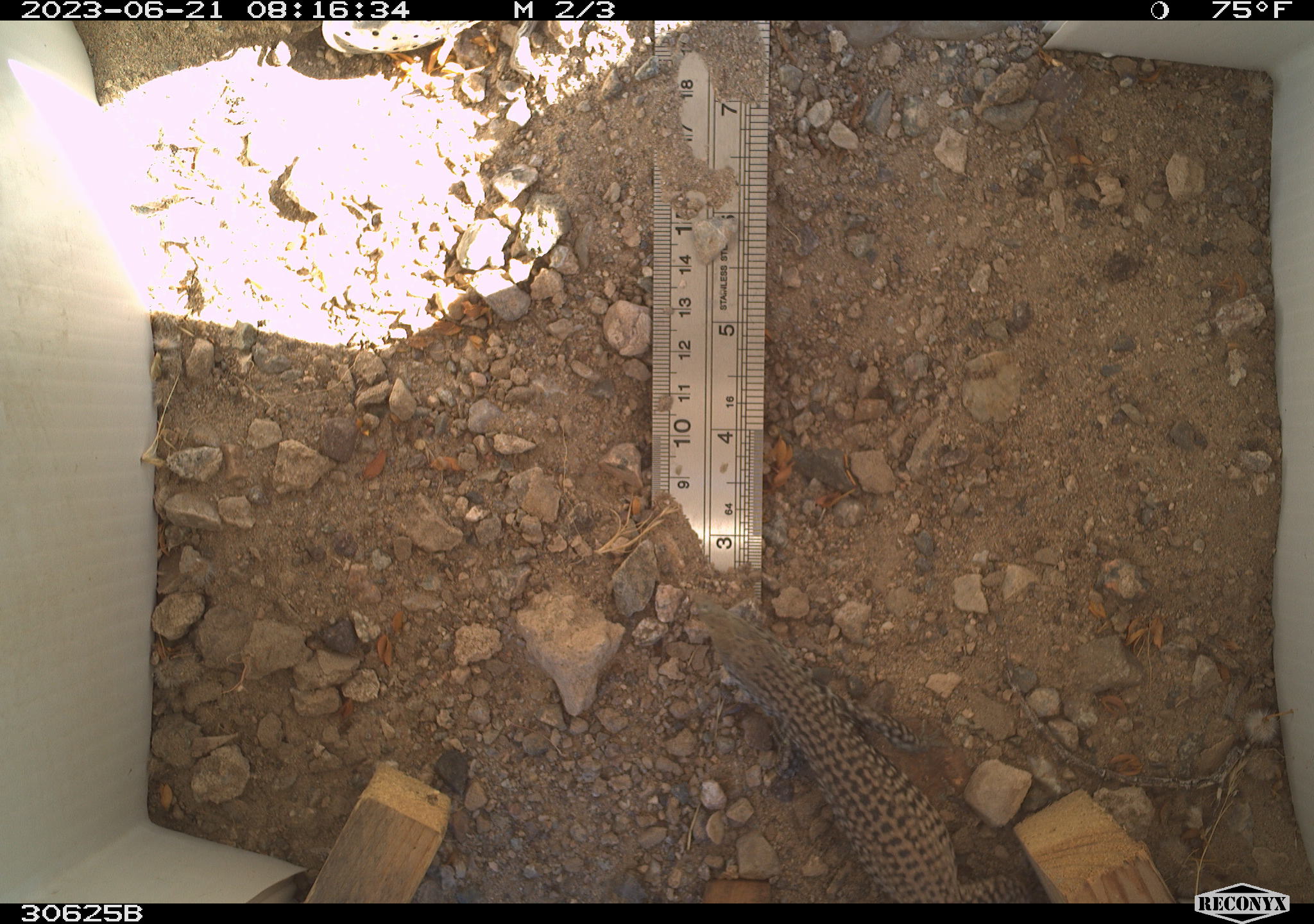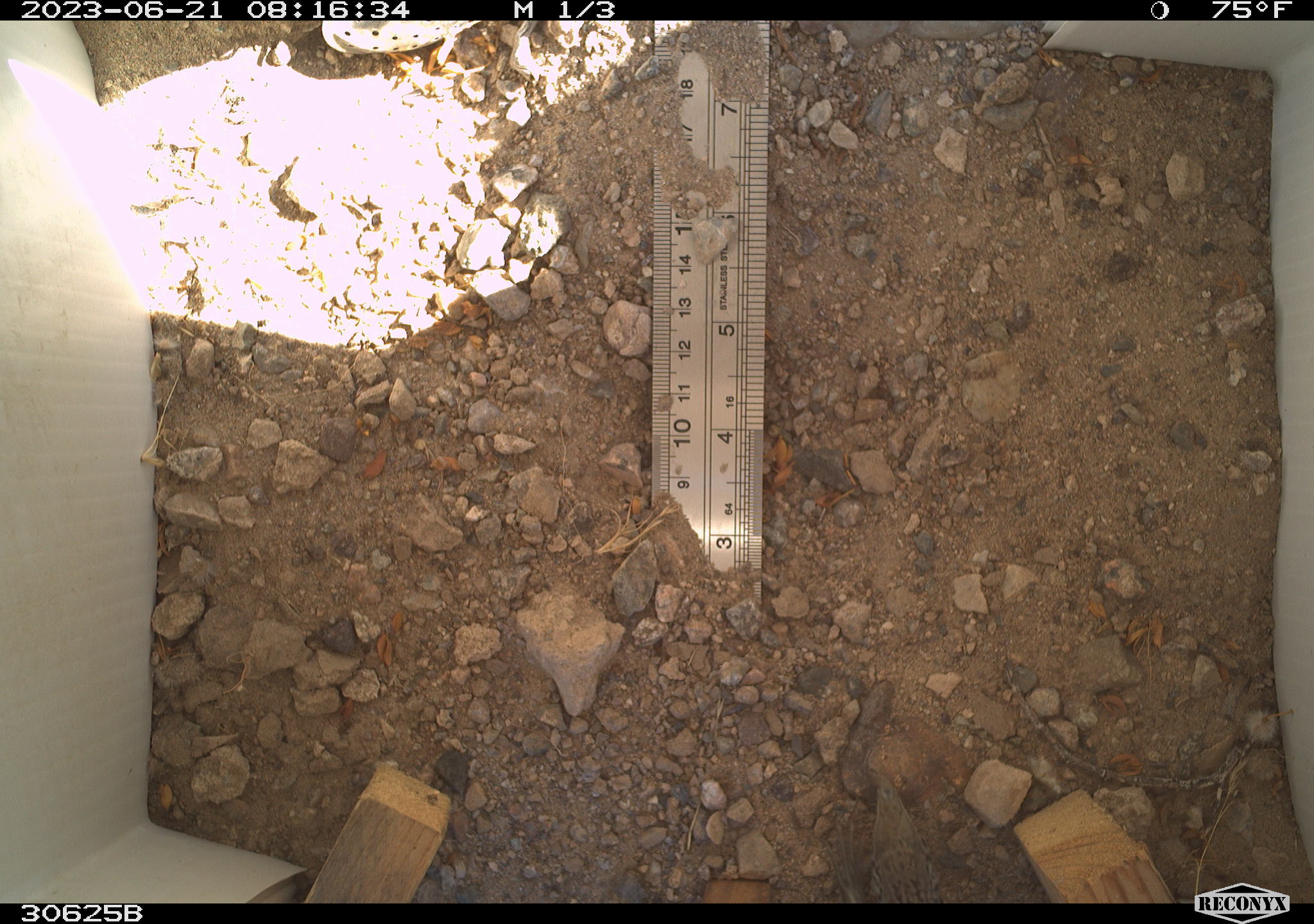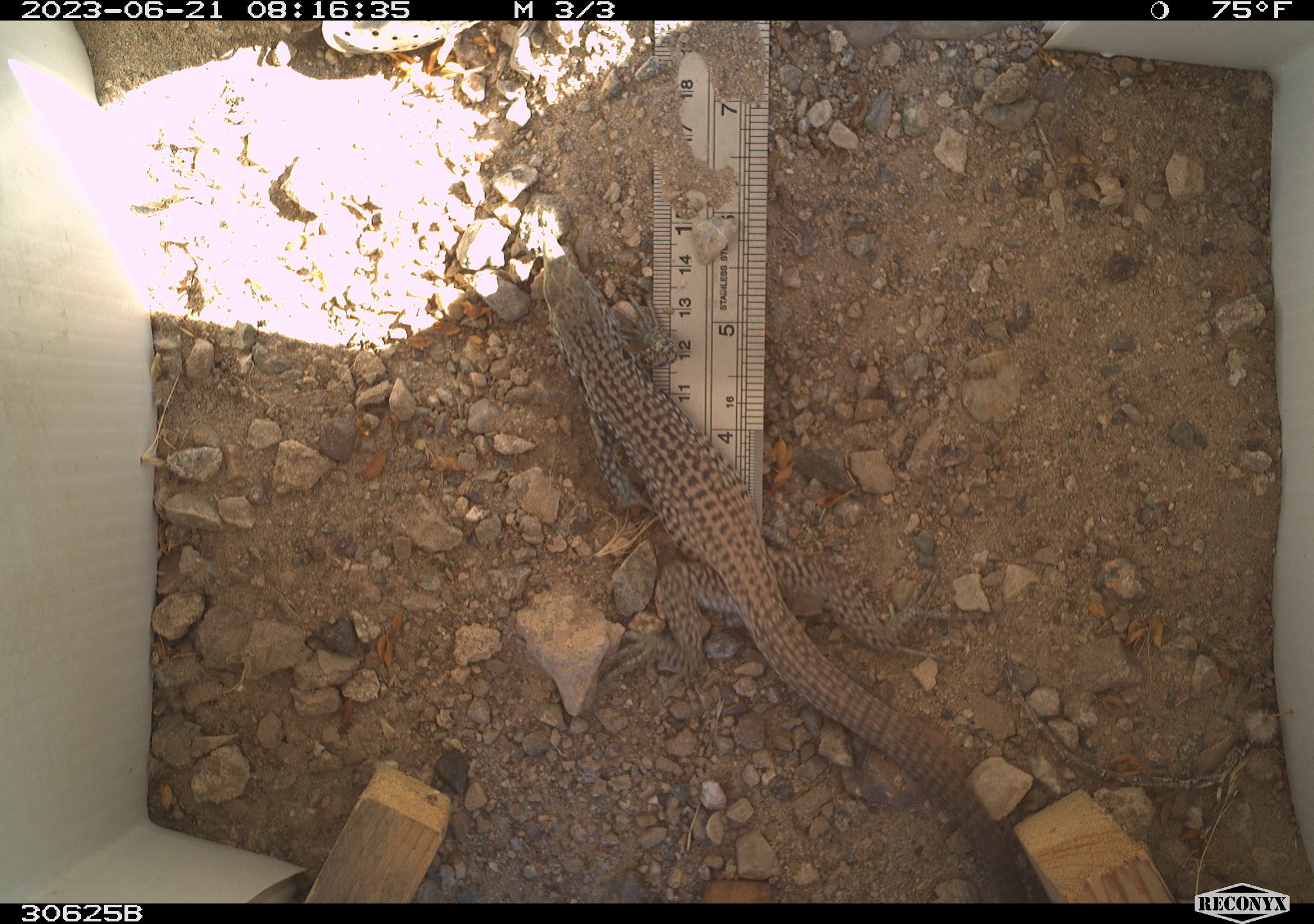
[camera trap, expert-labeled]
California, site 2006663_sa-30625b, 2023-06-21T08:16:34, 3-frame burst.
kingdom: Animalia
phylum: Chordata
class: Reptilia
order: Squamata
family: Teiidae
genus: Aspidoscelis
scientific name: Aspidoscelis tigris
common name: western whiptail